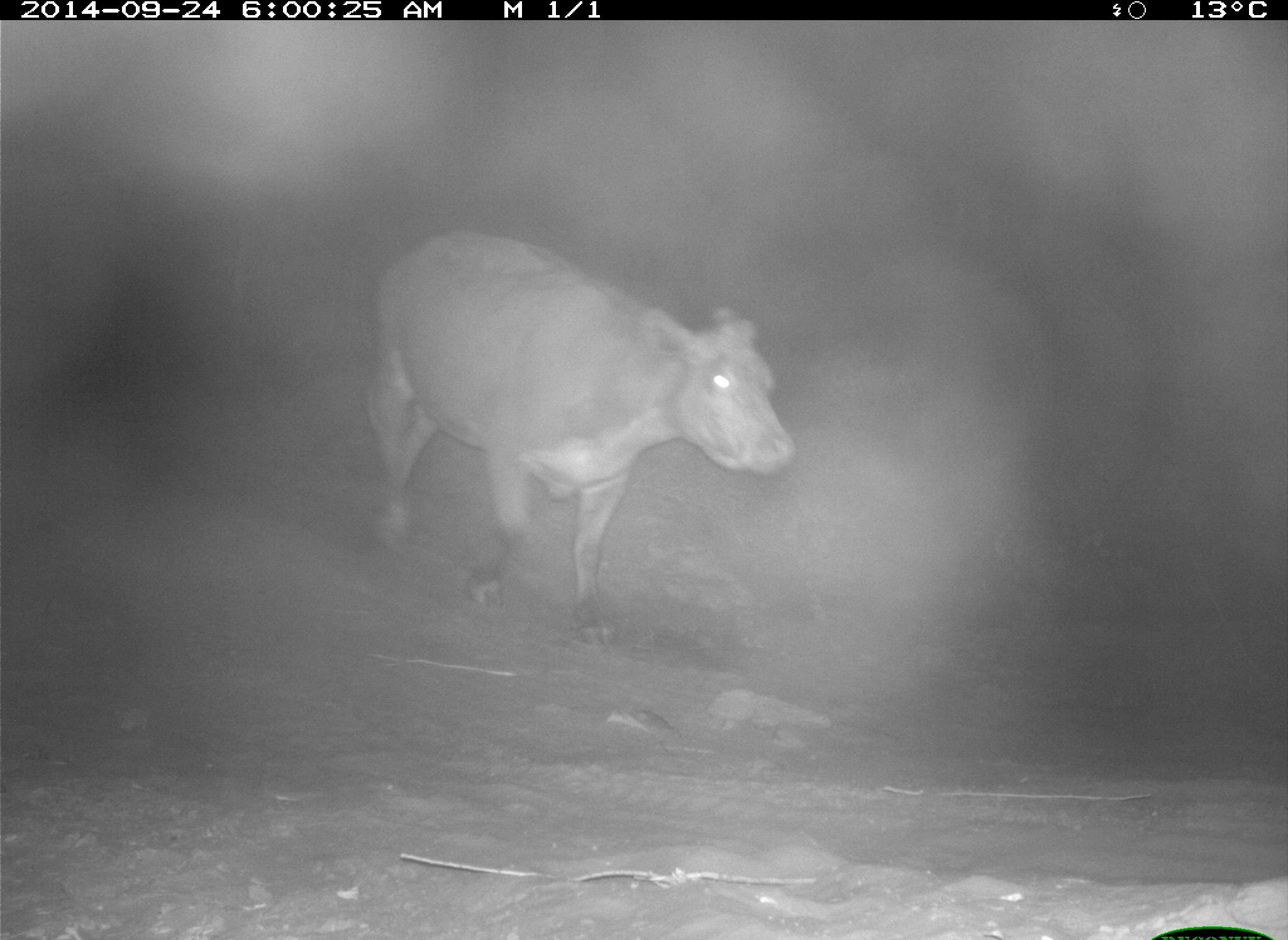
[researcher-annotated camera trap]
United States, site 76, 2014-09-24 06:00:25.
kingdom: Animalia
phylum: Chordata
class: Mammalia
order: Artiodactyla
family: Bovidae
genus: Bos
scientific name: Bos taurus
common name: cow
Cow (Bos taurus).